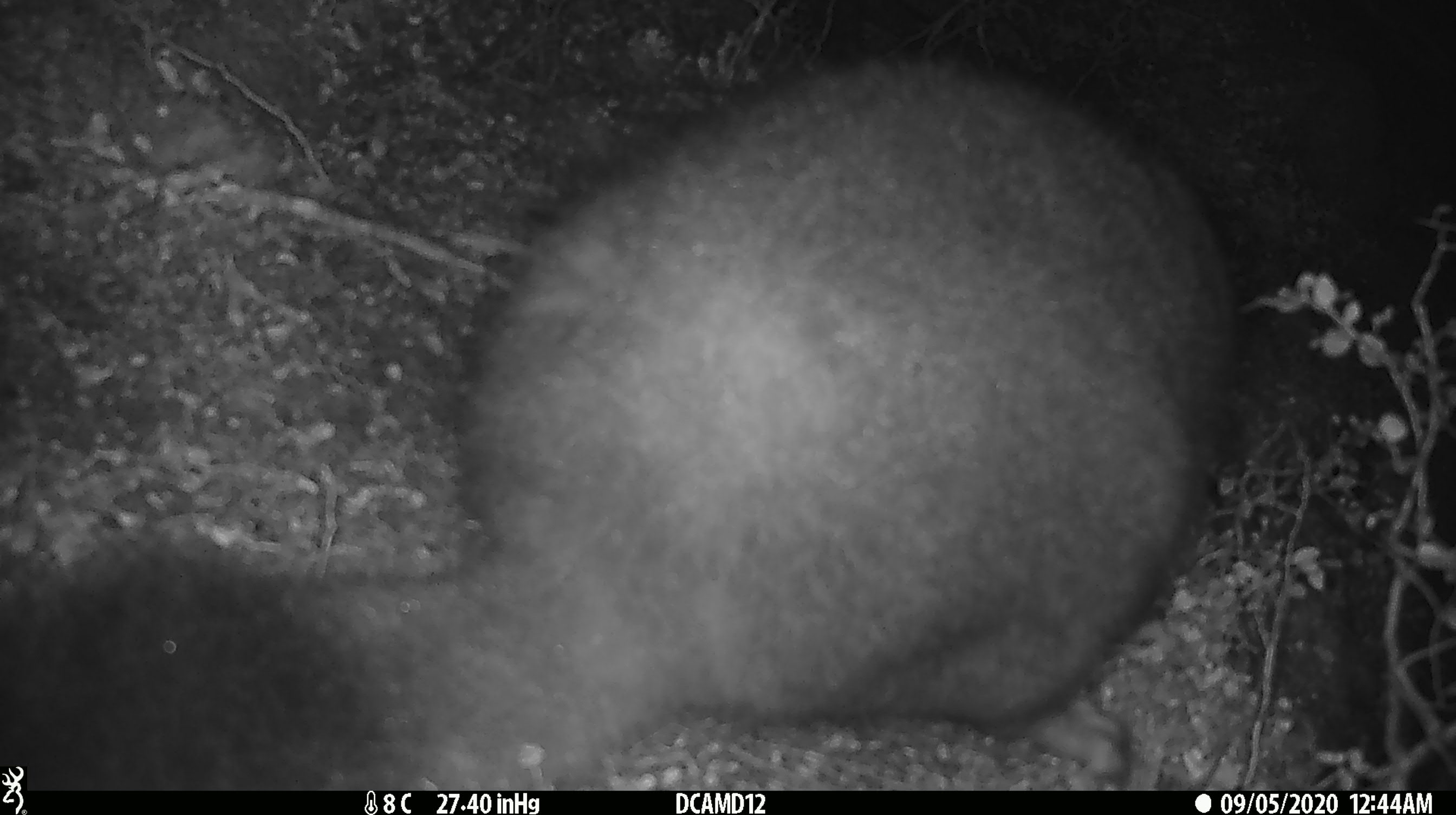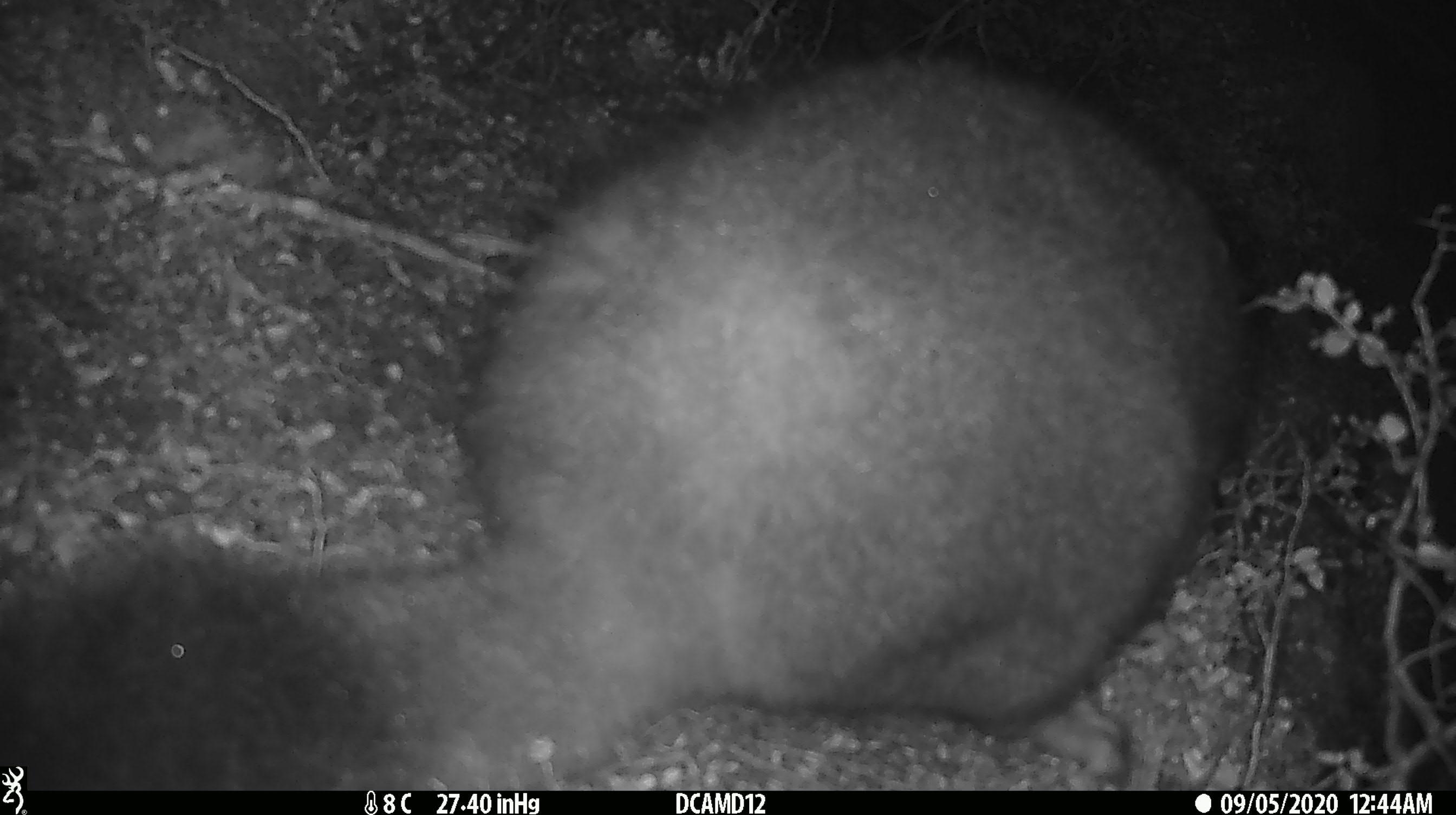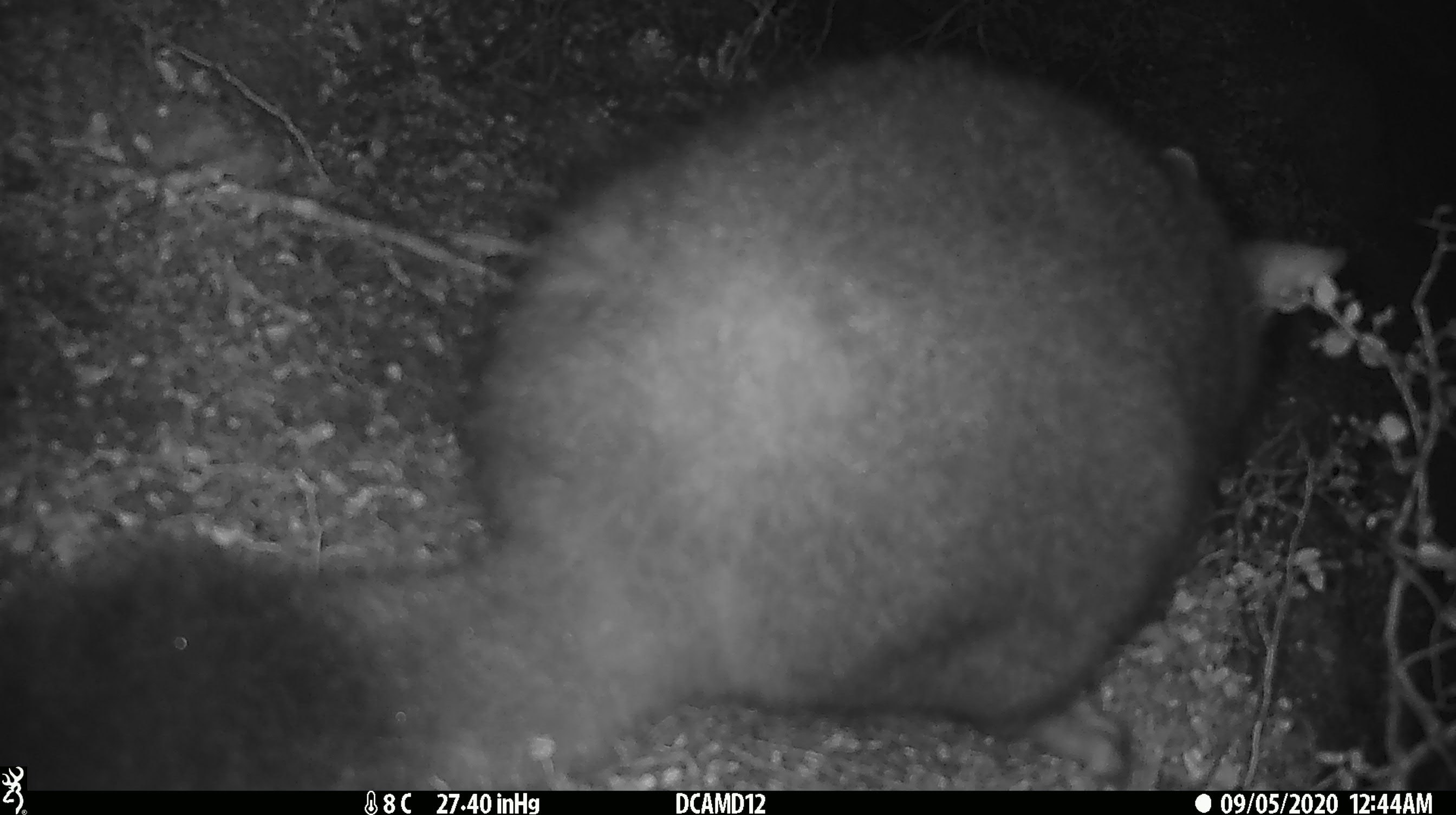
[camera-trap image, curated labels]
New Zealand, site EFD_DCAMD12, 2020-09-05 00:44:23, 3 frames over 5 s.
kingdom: Animalia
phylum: Chordata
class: Mammalia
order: Diprotodontia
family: Phalangeridae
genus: Trichosurus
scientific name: Trichosurus vulpecula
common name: common brushtail possum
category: possum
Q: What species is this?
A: Possum (common brushtail possum) (Trichosurus vulpecula).